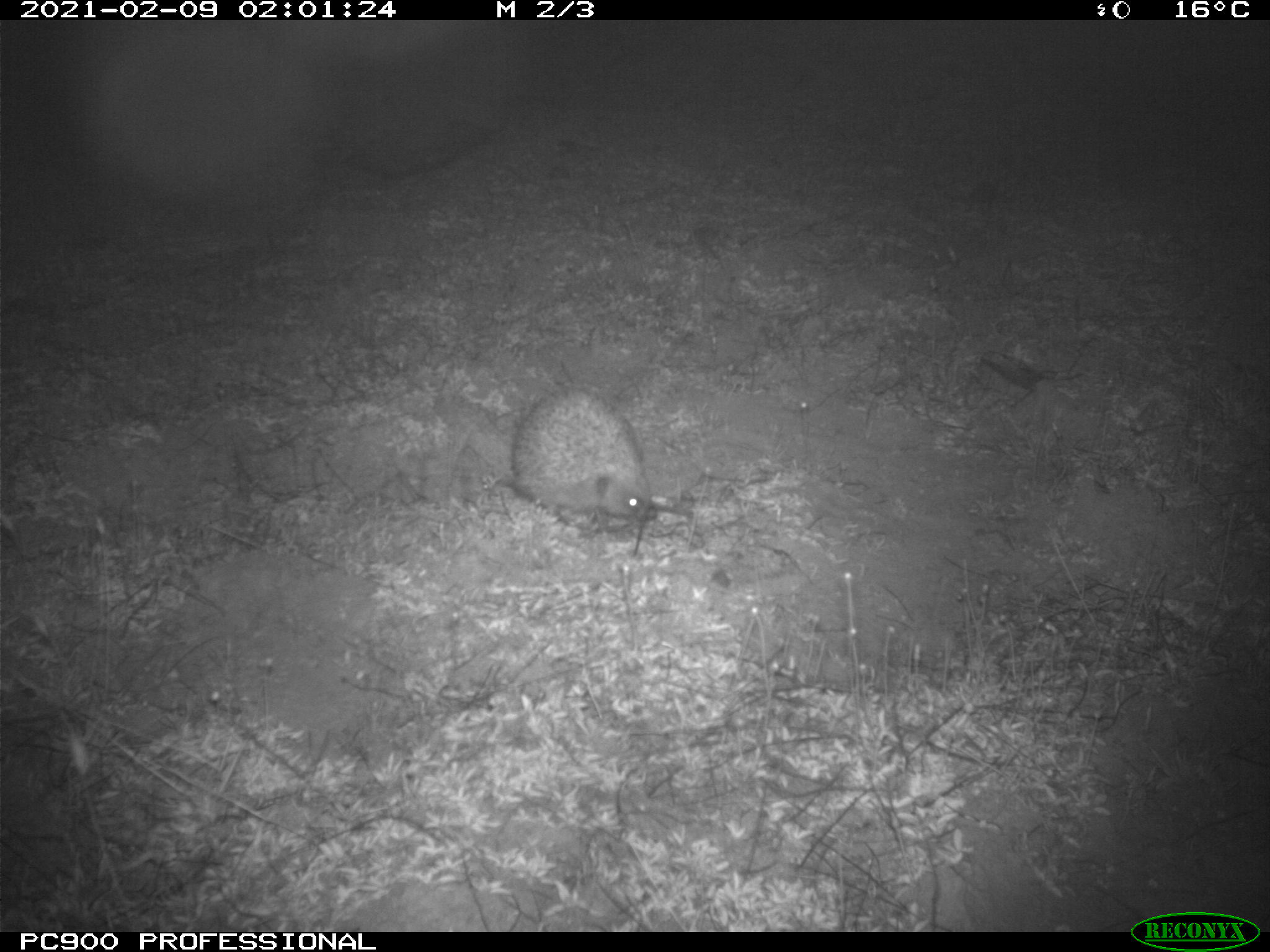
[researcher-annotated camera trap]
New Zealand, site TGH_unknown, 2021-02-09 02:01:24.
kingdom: Animalia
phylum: Chordata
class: Mammalia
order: Eulipotyphla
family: Erinaceidae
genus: Erinaceus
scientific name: Erinaceus europaeus europaeus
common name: european hedgehog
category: hedgehog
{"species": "hedgehog (european hedgehog) (Erinaceus europaeus europaeus)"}